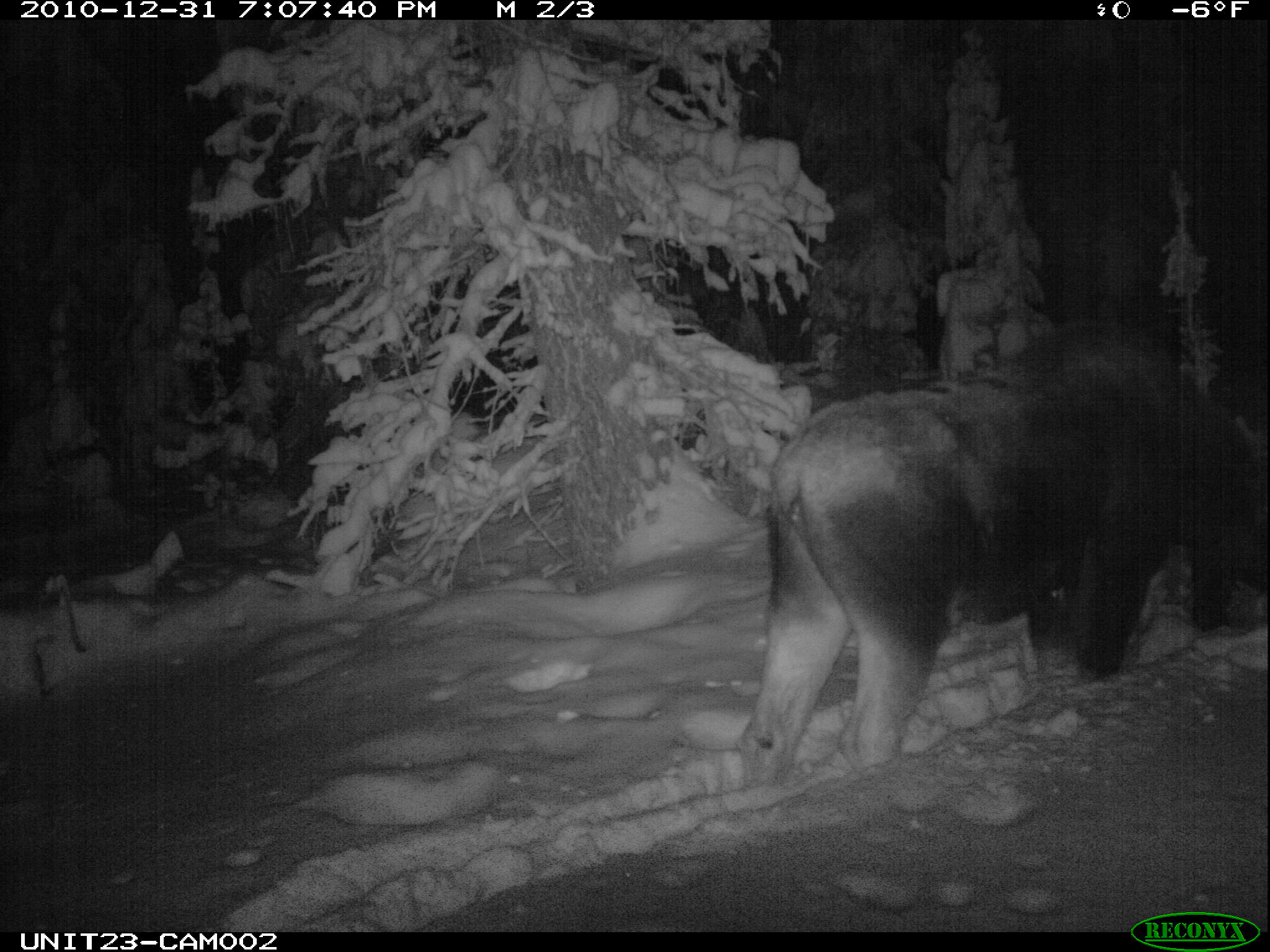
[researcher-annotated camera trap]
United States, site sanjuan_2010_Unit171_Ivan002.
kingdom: Animalia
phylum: Chordata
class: Mammalia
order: Artiodactyla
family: Cervidae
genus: Alces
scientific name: Alces alces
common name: moose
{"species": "Alces alces (moose)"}